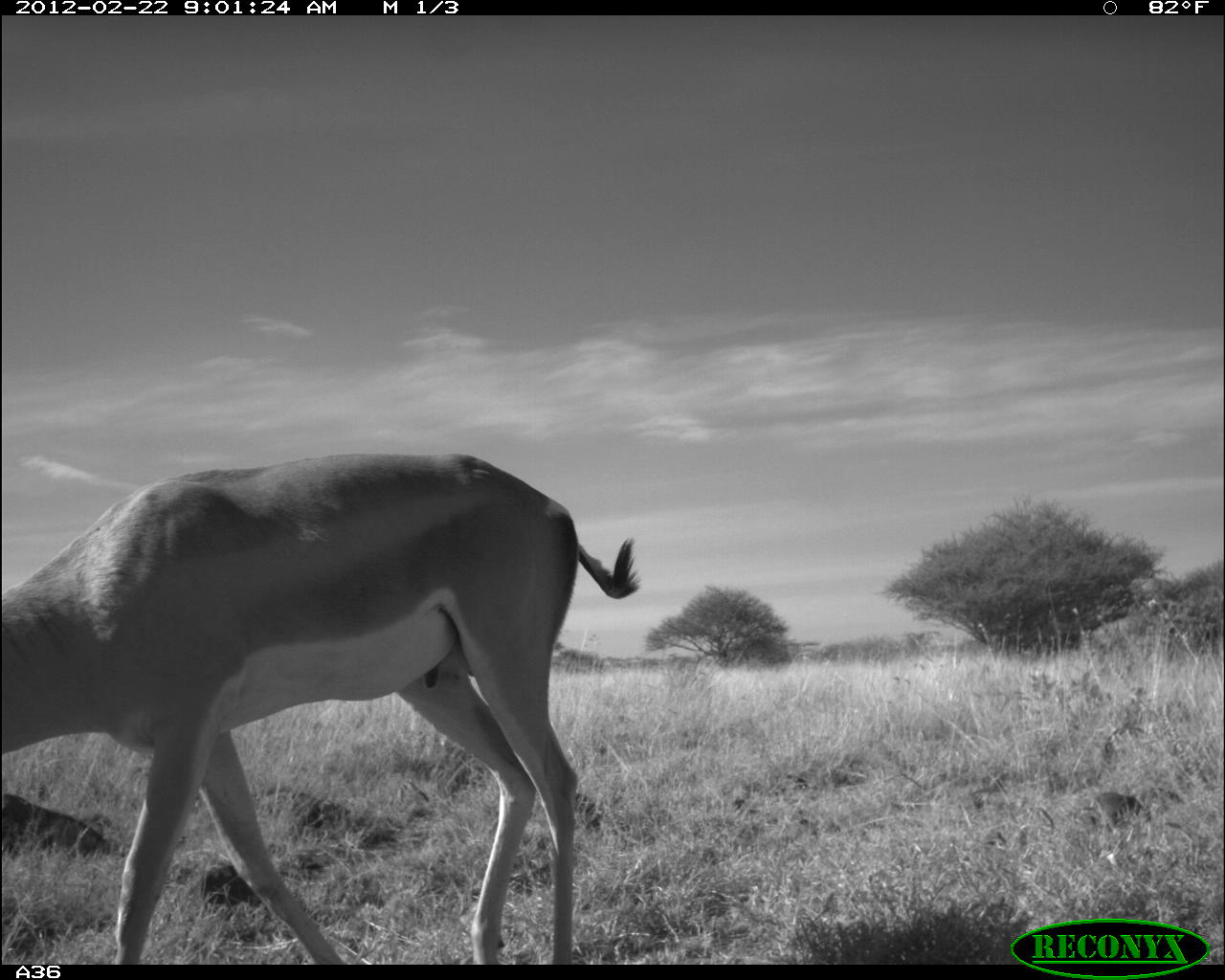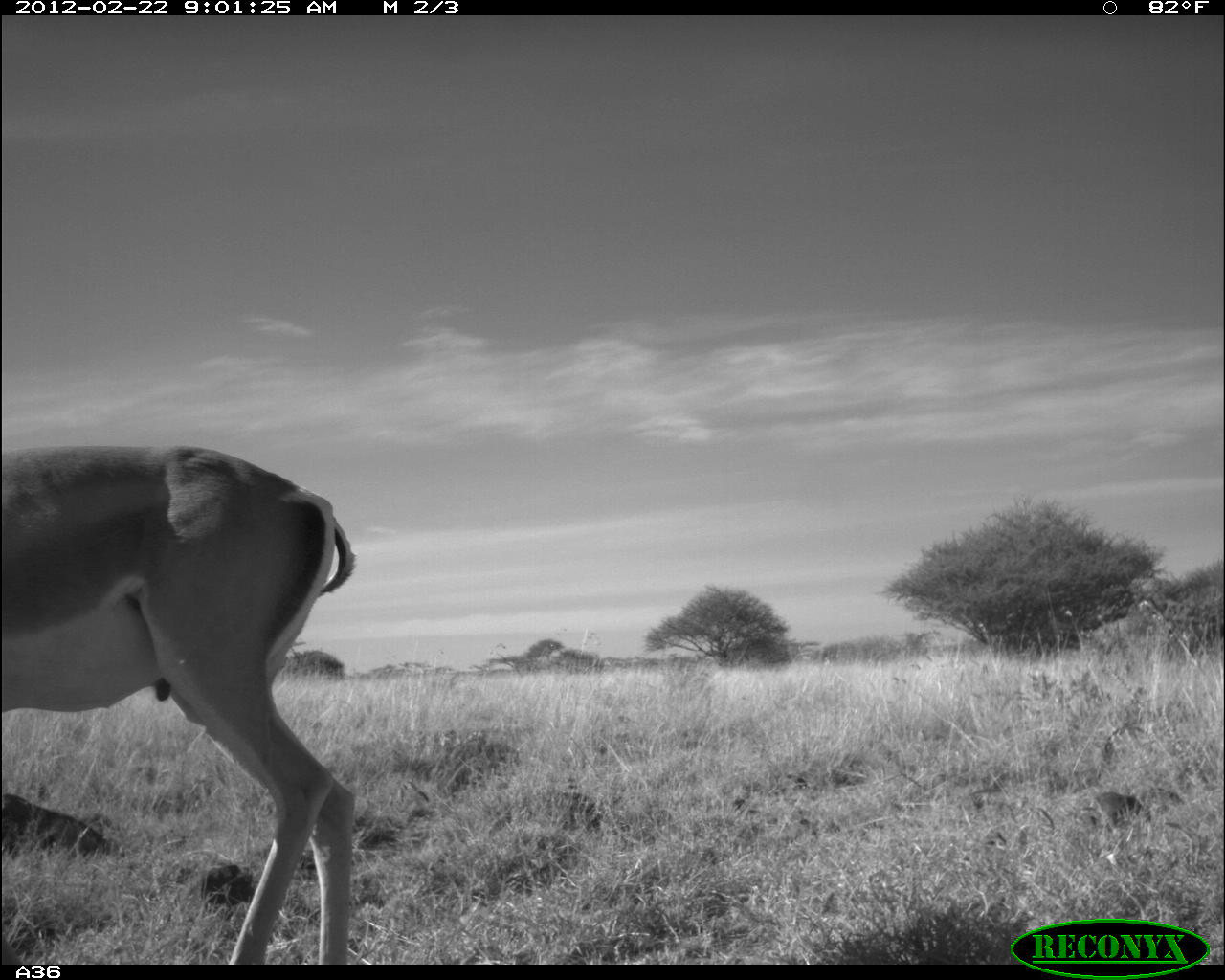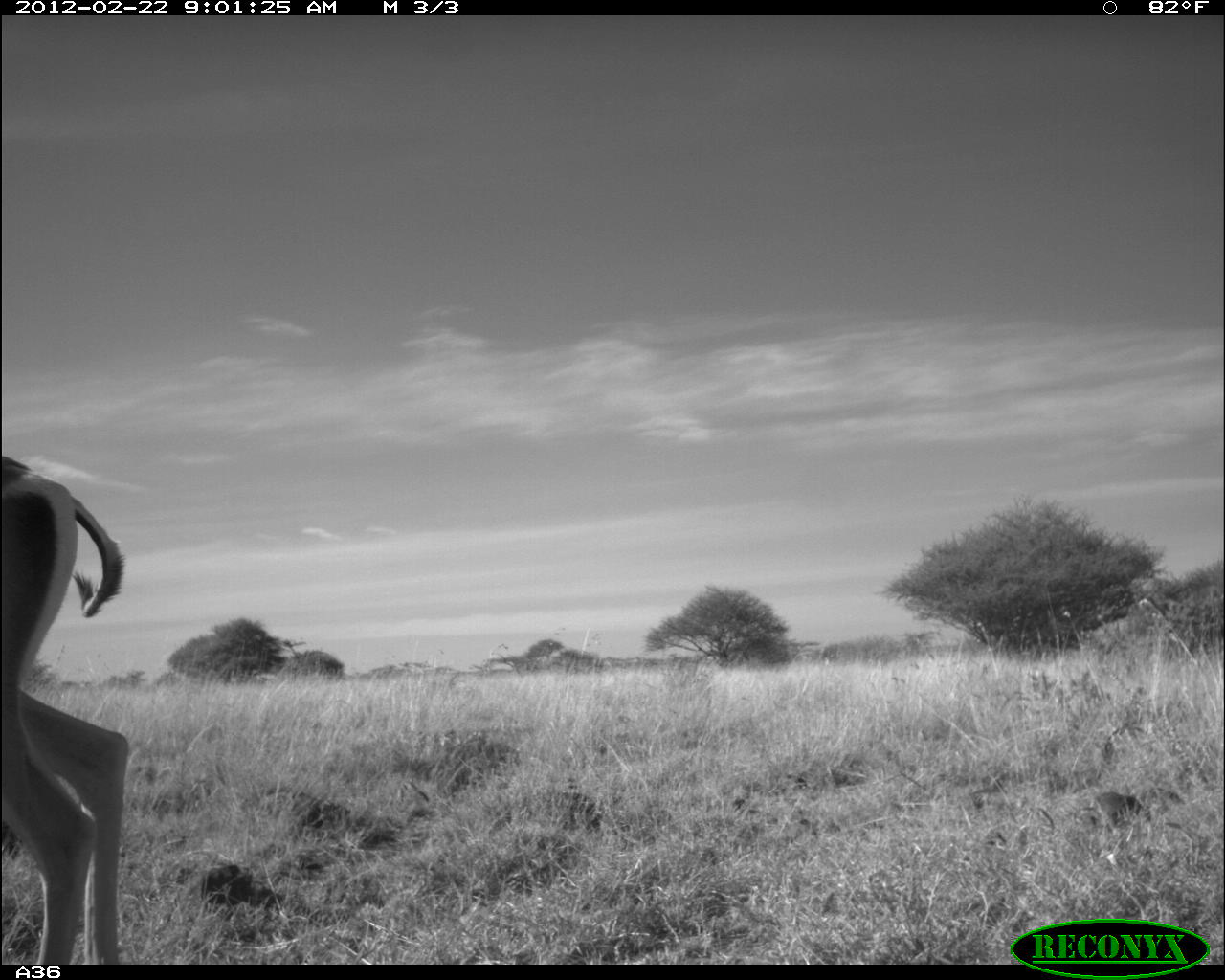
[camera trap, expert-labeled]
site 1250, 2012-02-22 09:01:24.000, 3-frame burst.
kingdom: Animalia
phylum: Chordata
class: Mammalia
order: Artiodactyla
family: Bovidae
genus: Nanger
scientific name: Nanger granti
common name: grant's gazelle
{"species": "Nanger granti (grant's gazelle)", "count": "1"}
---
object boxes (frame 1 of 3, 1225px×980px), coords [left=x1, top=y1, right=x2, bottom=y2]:
nanger granti: [left=0, top=451, right=634, bottom=962]; [left=0, top=787, right=115, bottom=867]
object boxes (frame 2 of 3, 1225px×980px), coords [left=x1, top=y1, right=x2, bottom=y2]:
nanger granti: [left=0, top=437, right=356, bottom=962]; [left=0, top=787, right=115, bottom=867]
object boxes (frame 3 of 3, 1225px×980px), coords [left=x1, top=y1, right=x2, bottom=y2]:
nanger granti: [left=0, top=446, right=130, bottom=962]; [left=0, top=787, right=30, bottom=867]